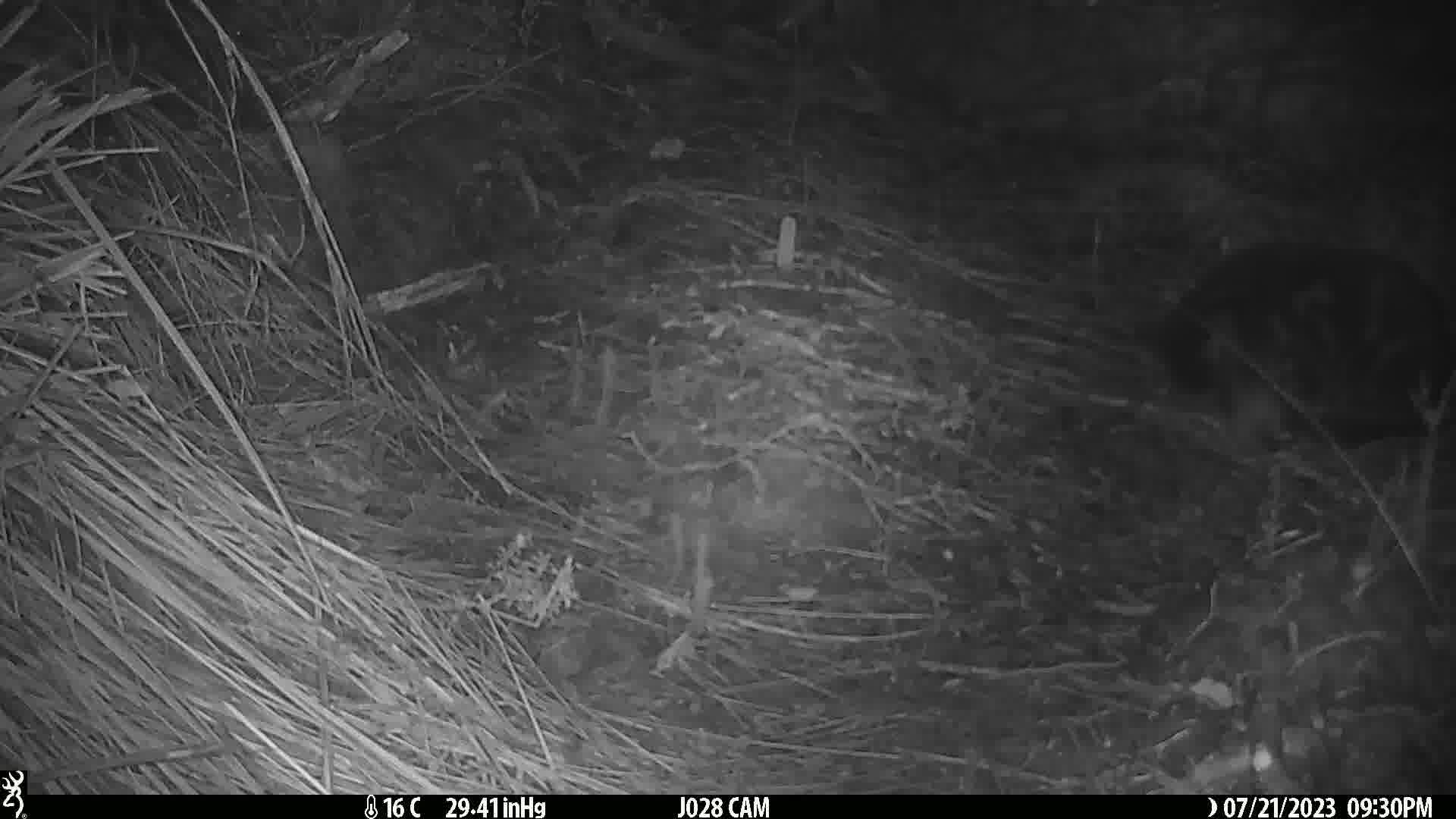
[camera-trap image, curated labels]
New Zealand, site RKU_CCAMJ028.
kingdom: Animalia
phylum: Chordata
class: Mammalia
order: Carnivora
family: Felidae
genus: Felis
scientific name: Felis catus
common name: domestic cat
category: cat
Cat (domestic cat) (Felis catus).